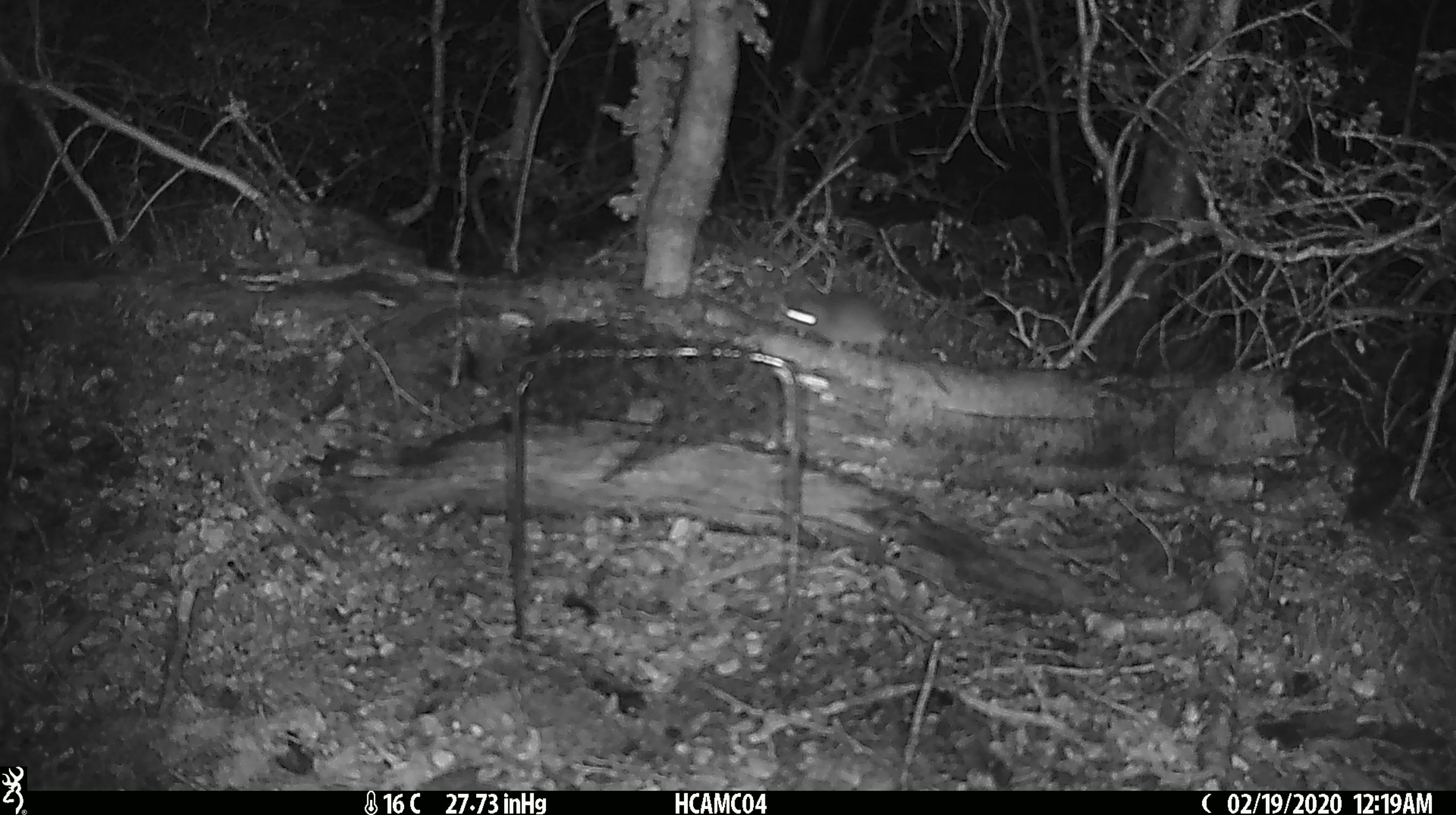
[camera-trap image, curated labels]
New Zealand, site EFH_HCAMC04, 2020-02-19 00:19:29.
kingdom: Animalia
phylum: Chordata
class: Mammalia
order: Rodentia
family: Muridae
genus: Mus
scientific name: Mus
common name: mouse